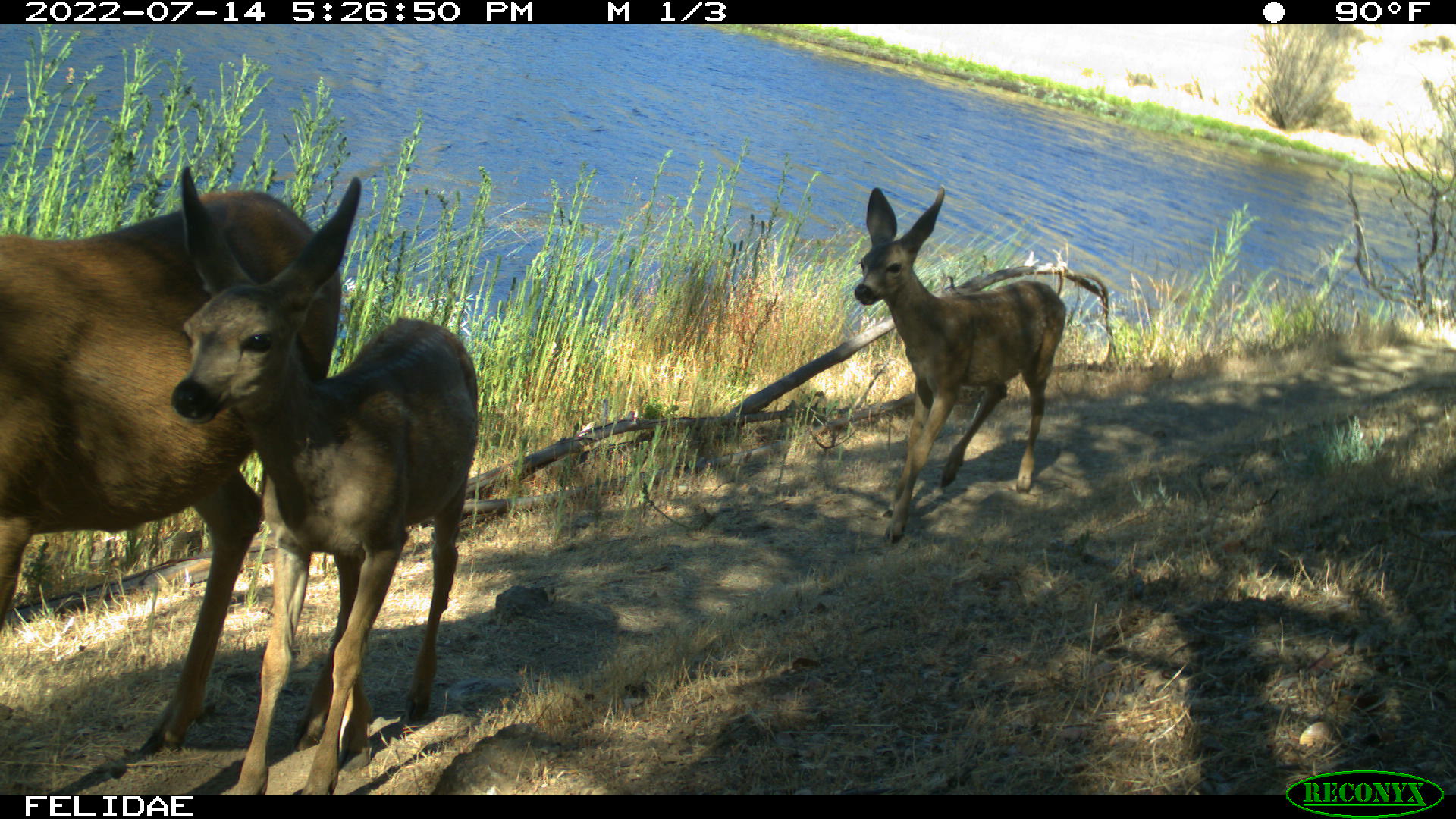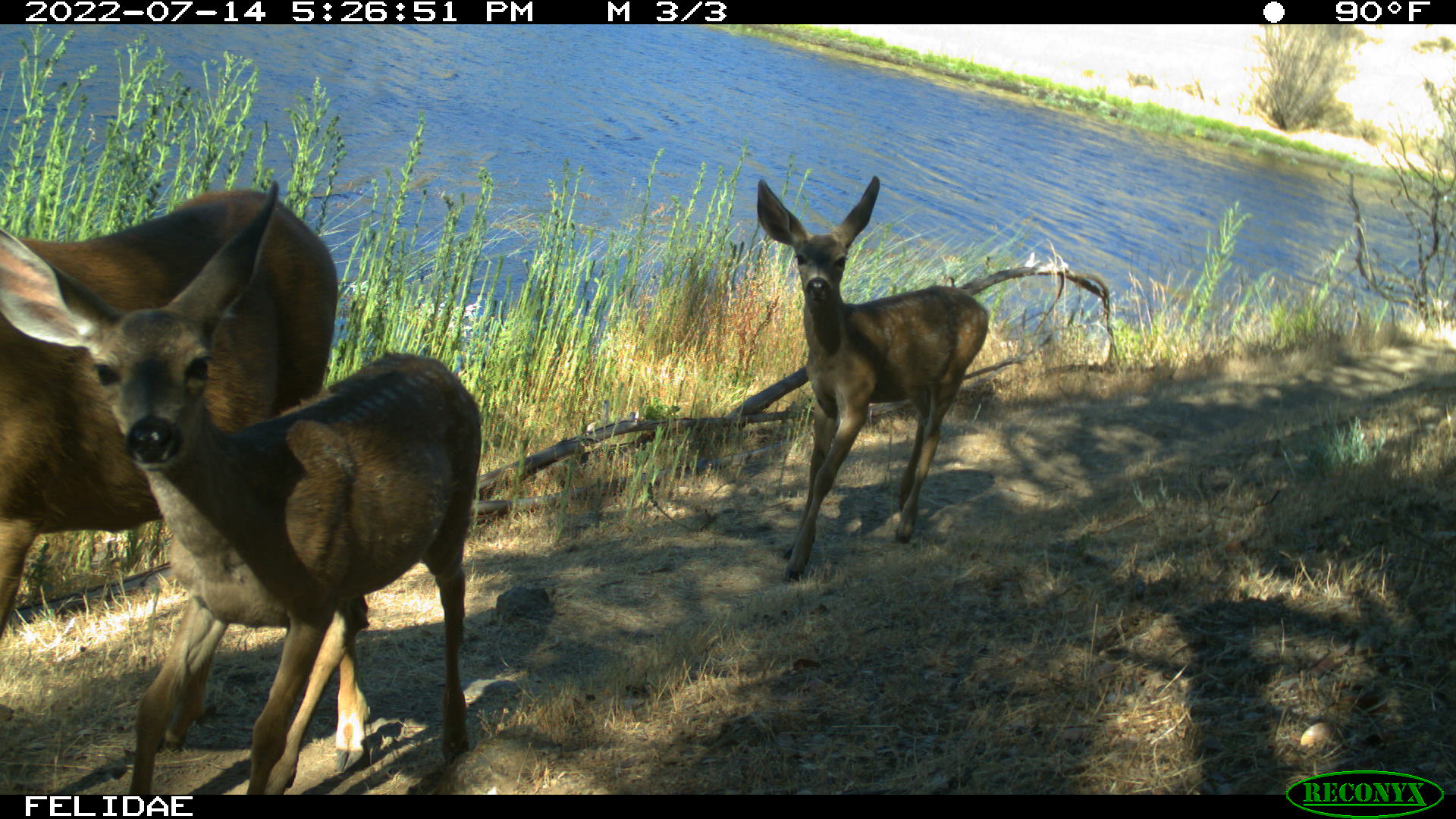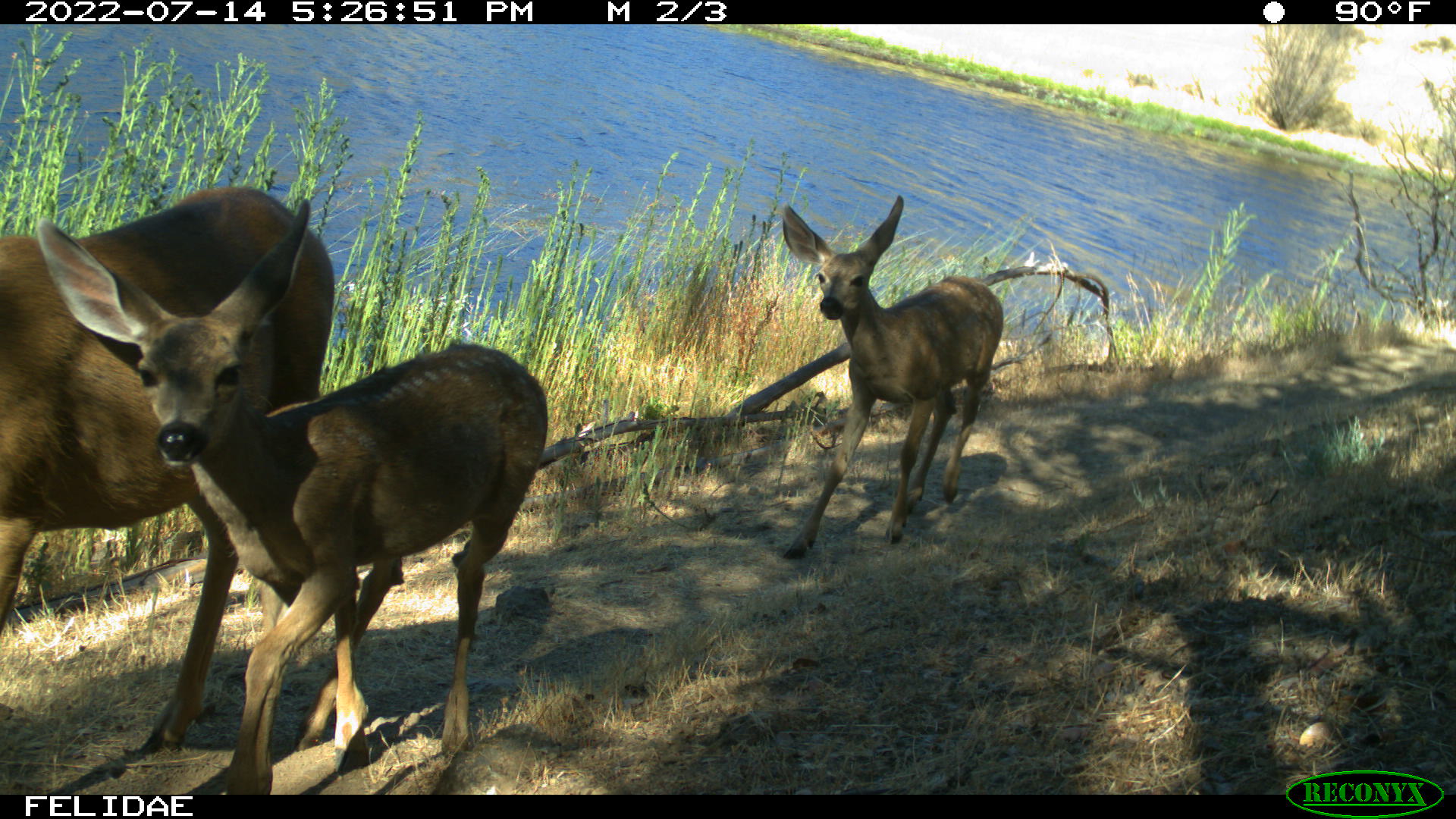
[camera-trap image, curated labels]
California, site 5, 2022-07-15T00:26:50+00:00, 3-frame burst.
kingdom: Animalia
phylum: Chordata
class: Mammalia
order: Artiodactyla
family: Cervidae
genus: Odocoileus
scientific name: Odocoileus hemionus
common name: mule deer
Mule deer (Odocoileus hemionus).